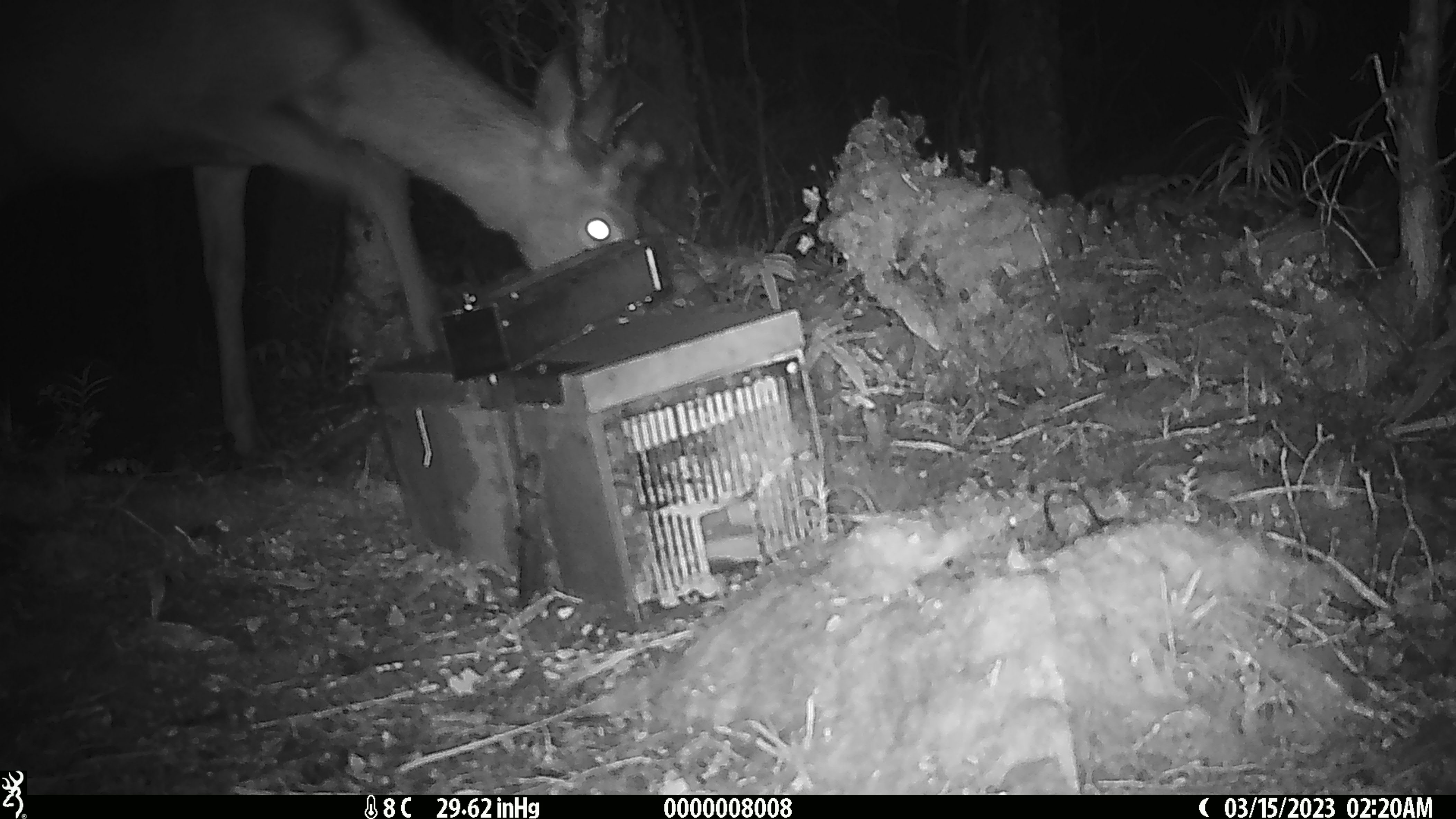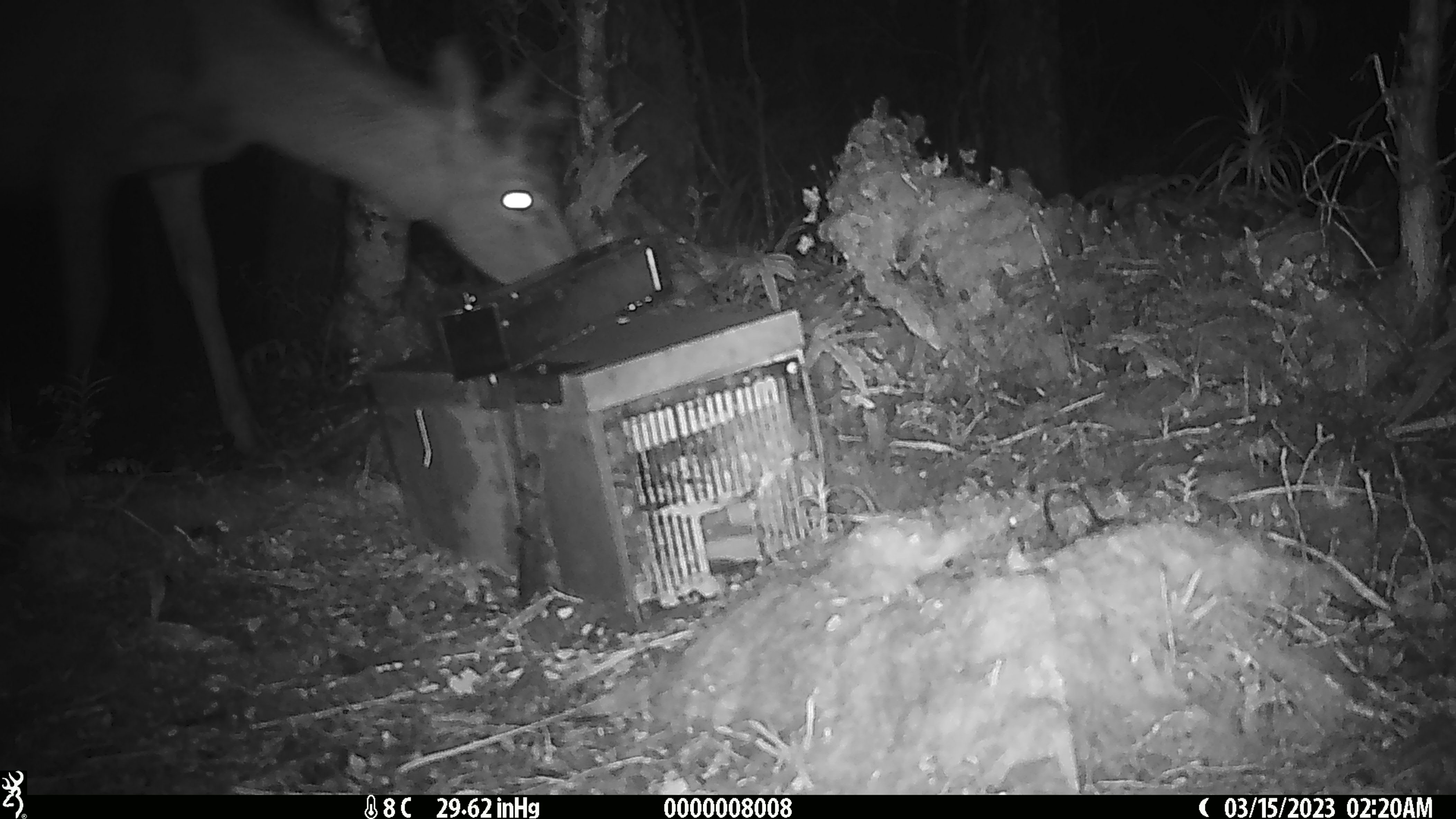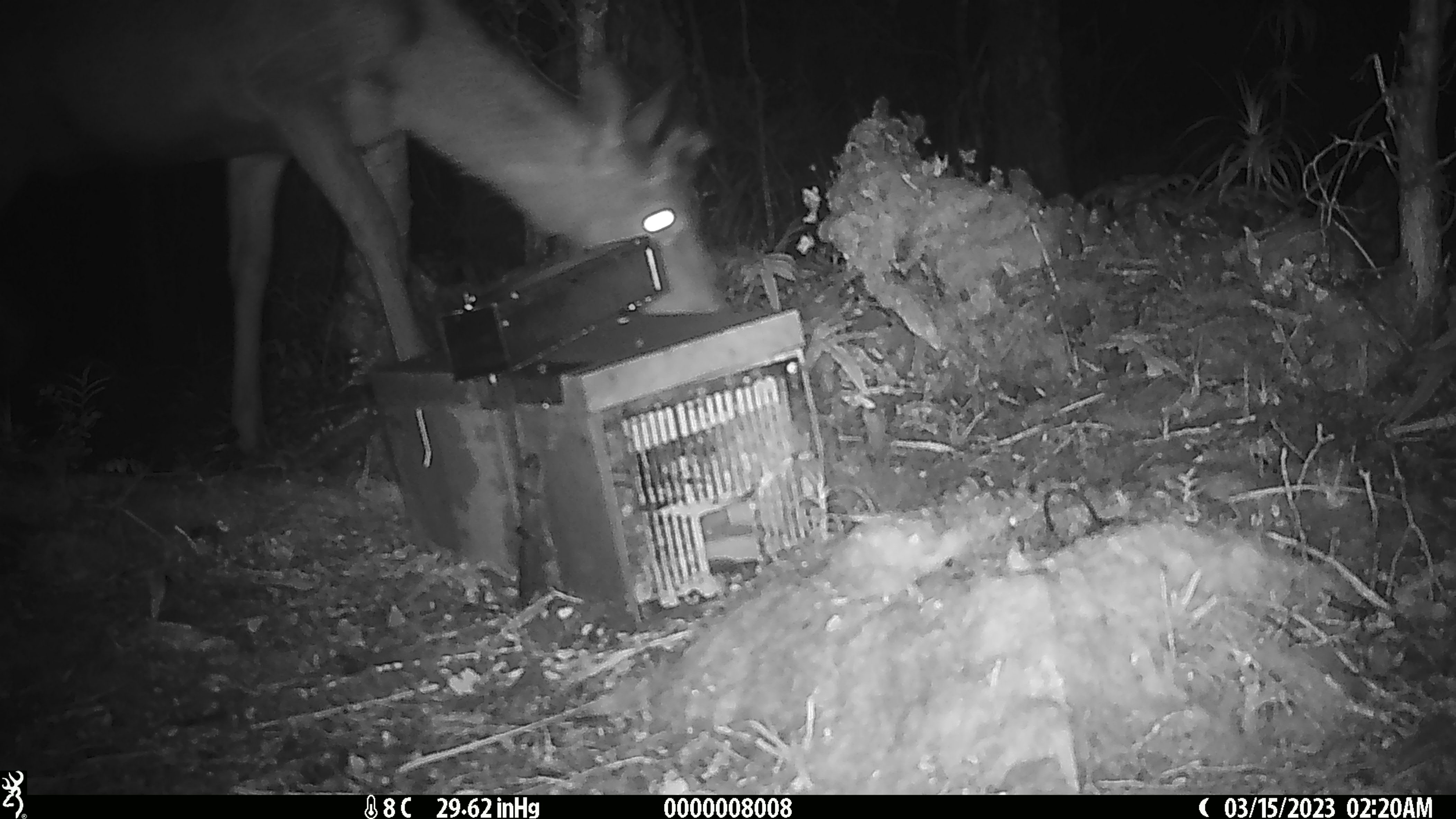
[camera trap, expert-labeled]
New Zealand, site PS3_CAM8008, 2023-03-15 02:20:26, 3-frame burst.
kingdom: Animalia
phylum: Chordata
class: Mammalia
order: Artiodactyla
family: Cervidae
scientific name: Cervidae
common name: deer